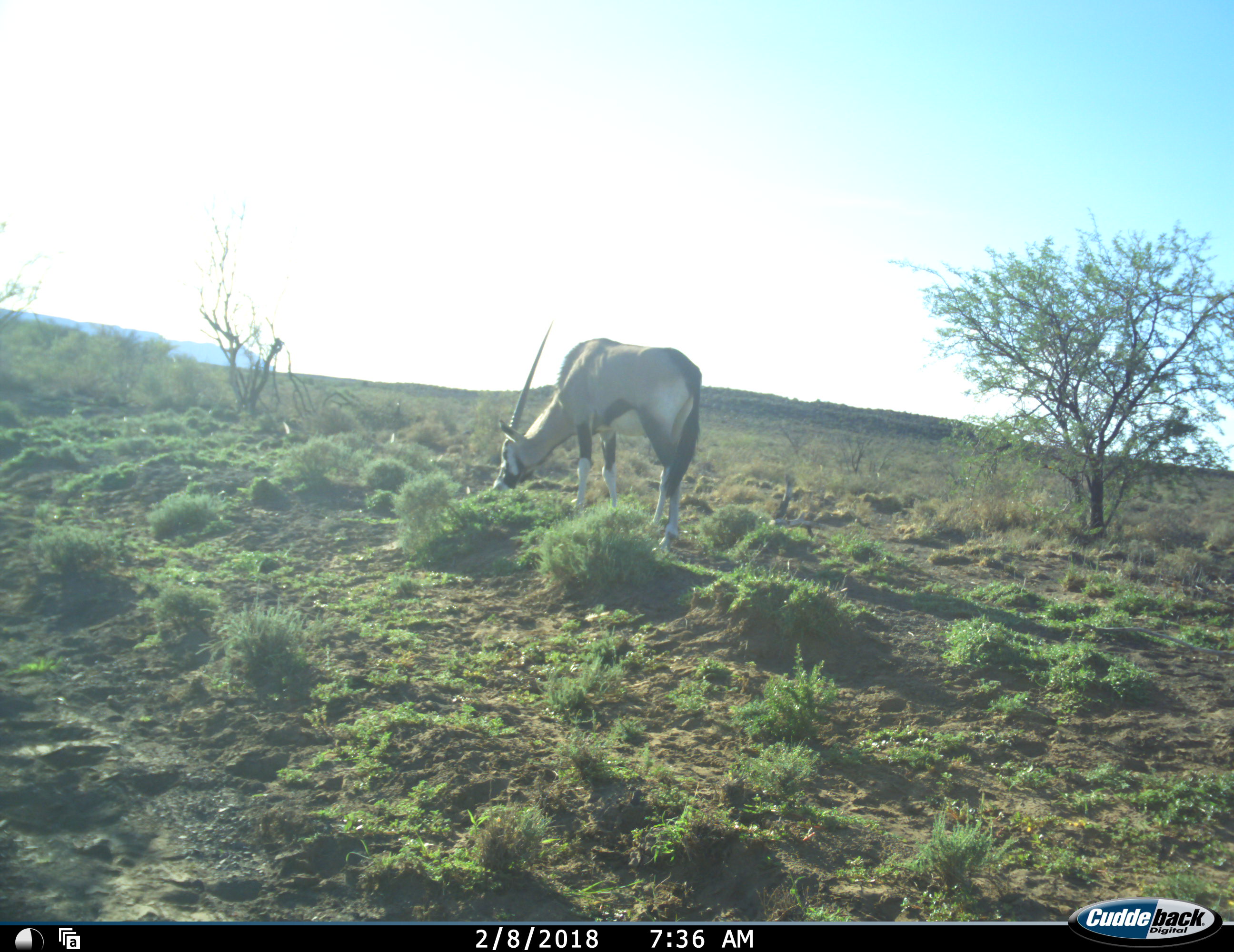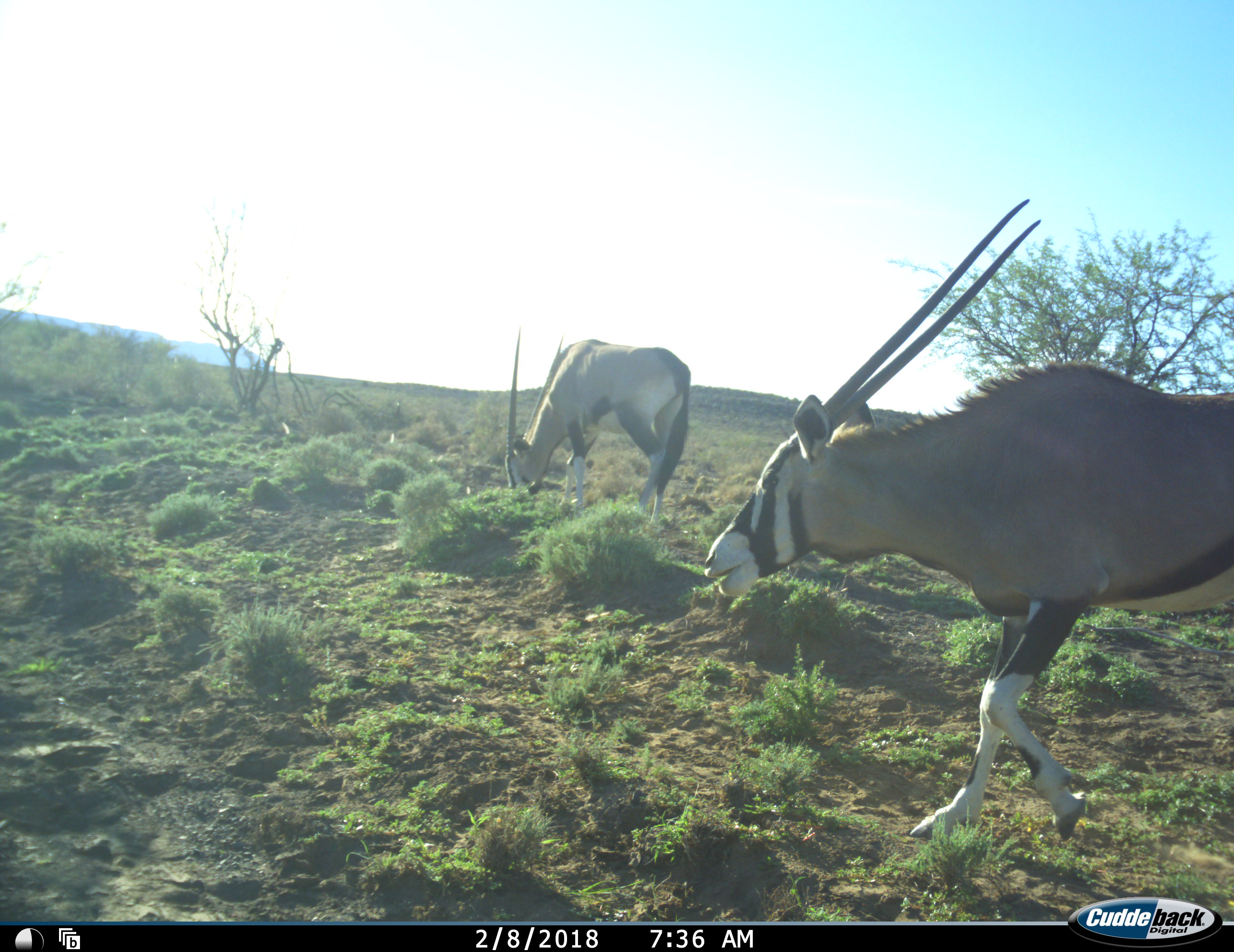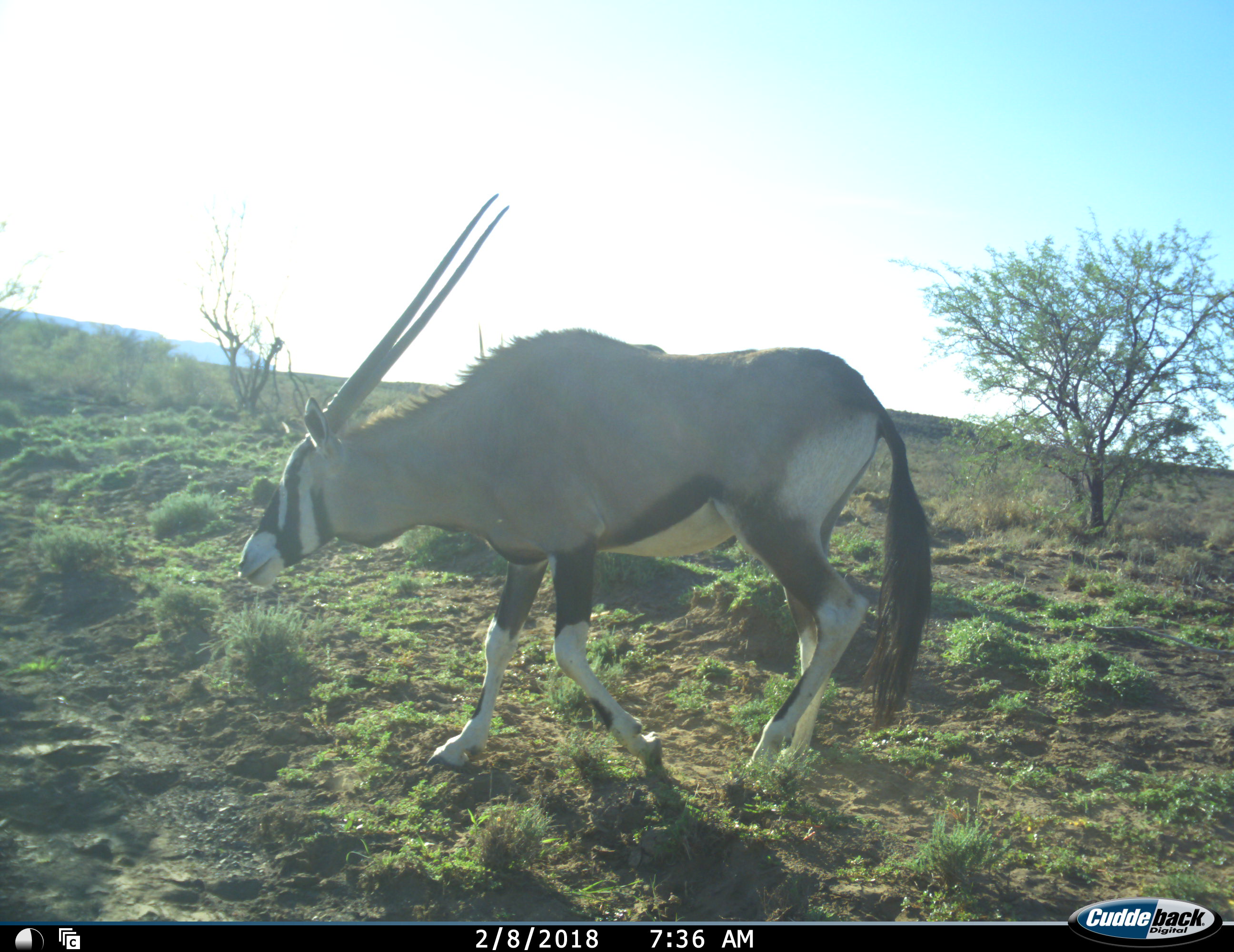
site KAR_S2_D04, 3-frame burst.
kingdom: Animalia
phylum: Chordata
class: Mammalia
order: Artiodactyla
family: Bovidae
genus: Oryx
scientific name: Oryx gazella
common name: gemsbok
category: oryx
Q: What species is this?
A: Oryx (gemsbok) (Oryx gazella).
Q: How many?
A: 2.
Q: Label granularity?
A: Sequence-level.